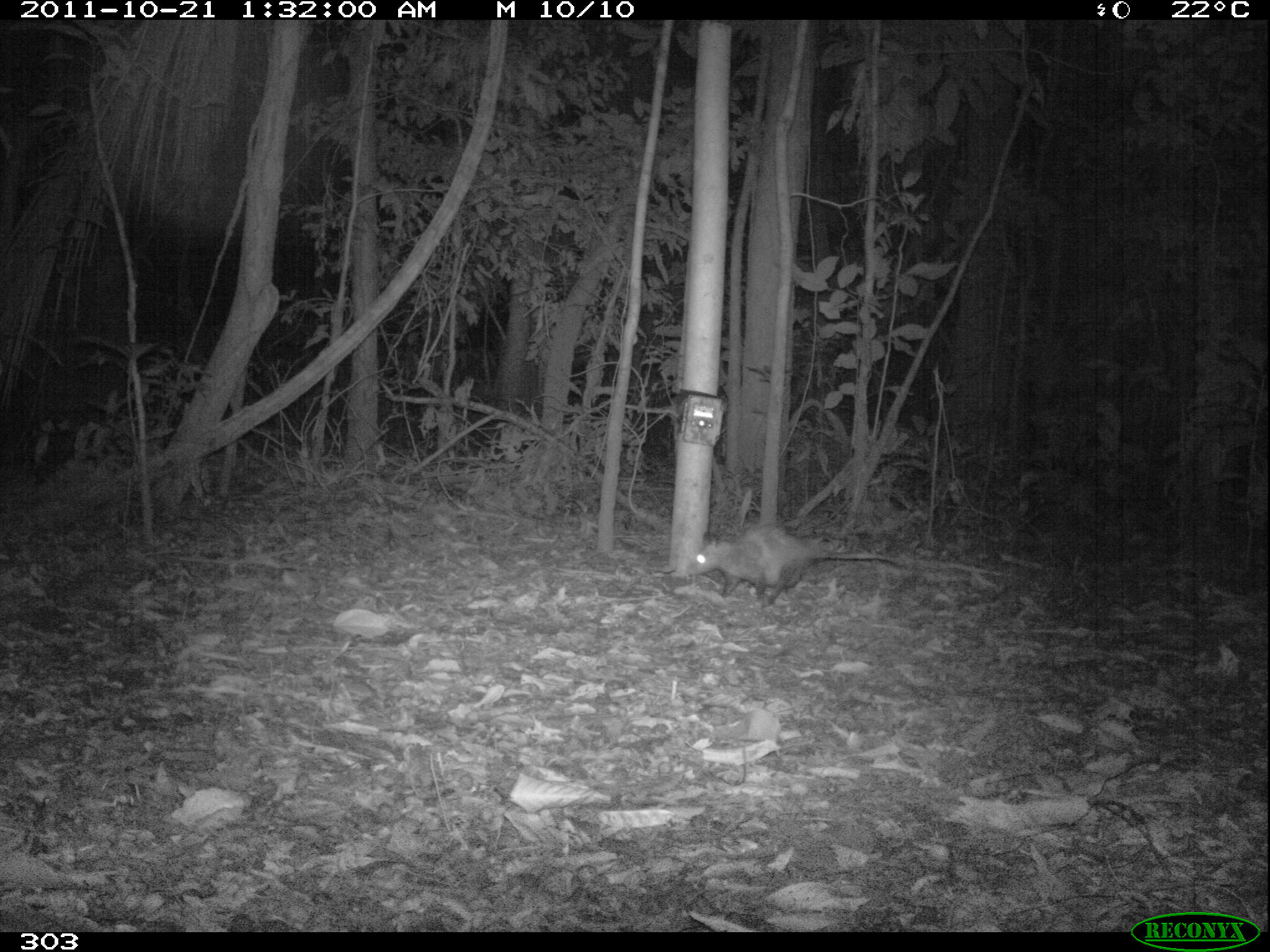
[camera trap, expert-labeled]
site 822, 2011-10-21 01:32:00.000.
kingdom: Animalia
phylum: Chordata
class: Mammalia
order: Didelphimorphia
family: Didelphidae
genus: Didelphis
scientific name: Didelphis marsupialis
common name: southern opossum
Didelphis marsupialis (southern opossum).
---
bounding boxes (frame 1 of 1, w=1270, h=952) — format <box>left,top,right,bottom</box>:
didelphis marsupialis: <box>688,529,919,606</box>